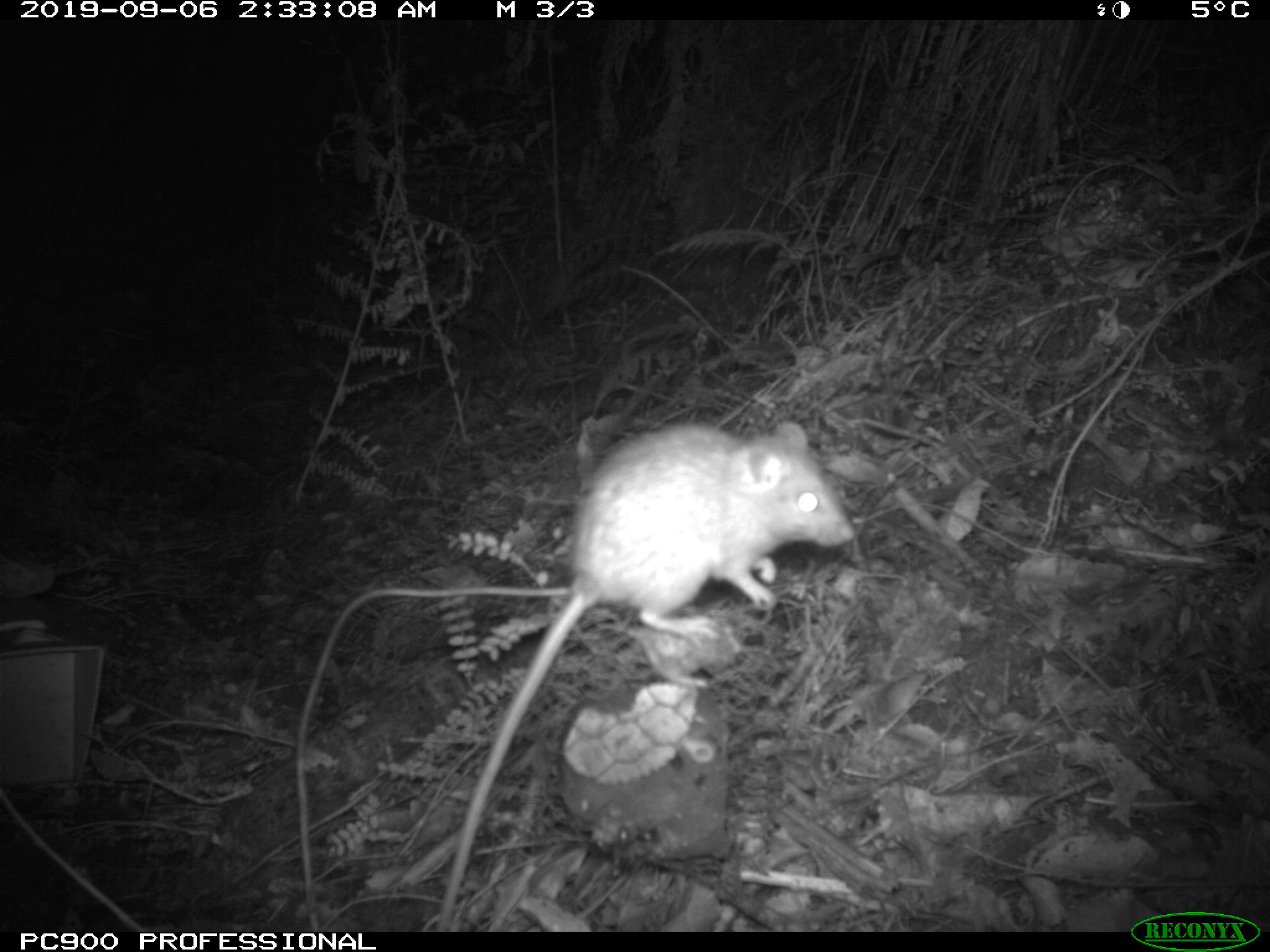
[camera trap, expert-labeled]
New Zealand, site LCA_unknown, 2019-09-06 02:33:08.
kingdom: Animalia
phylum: Chordata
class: Mammalia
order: Rodentia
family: Muridae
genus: Rattus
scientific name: Rattus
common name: rat